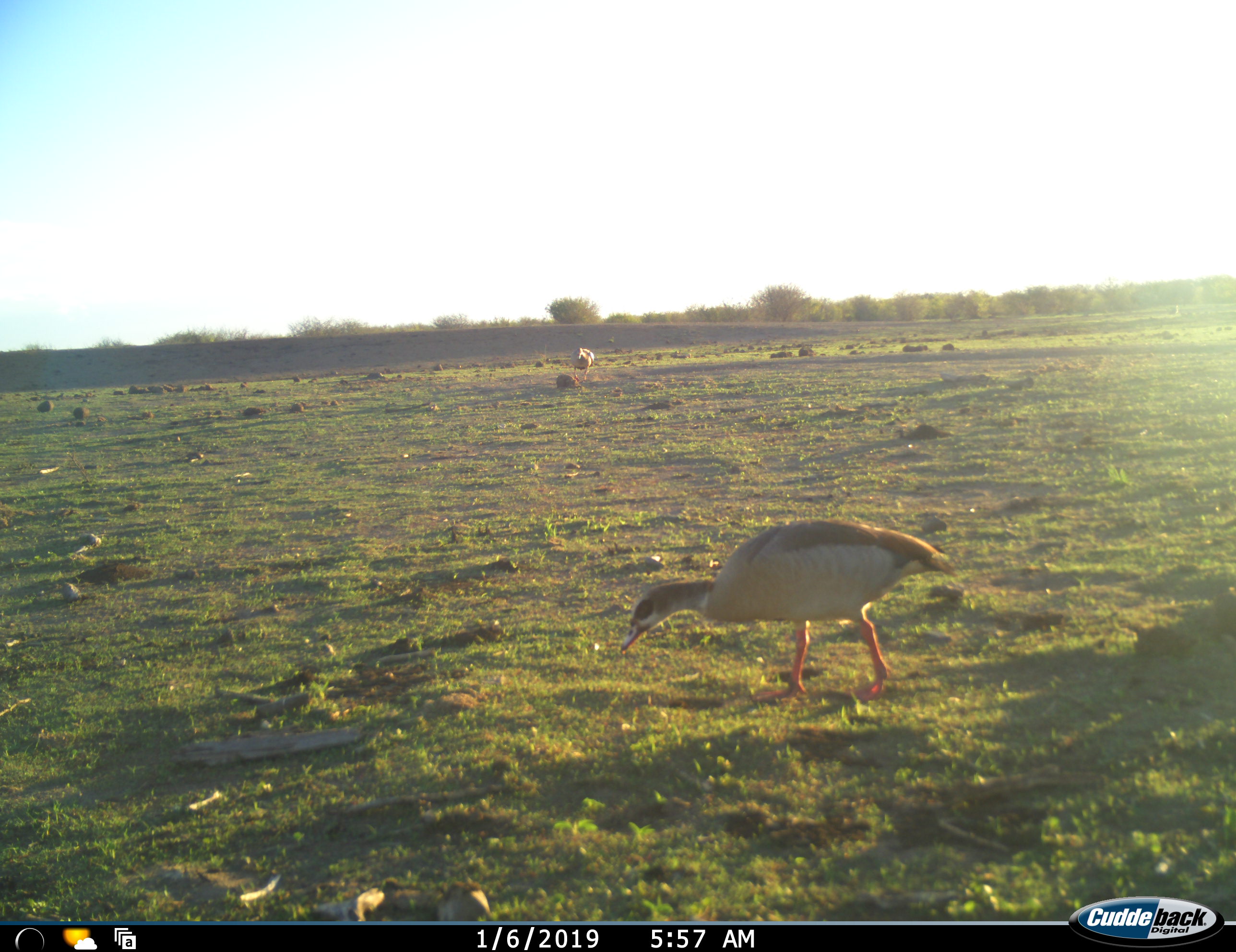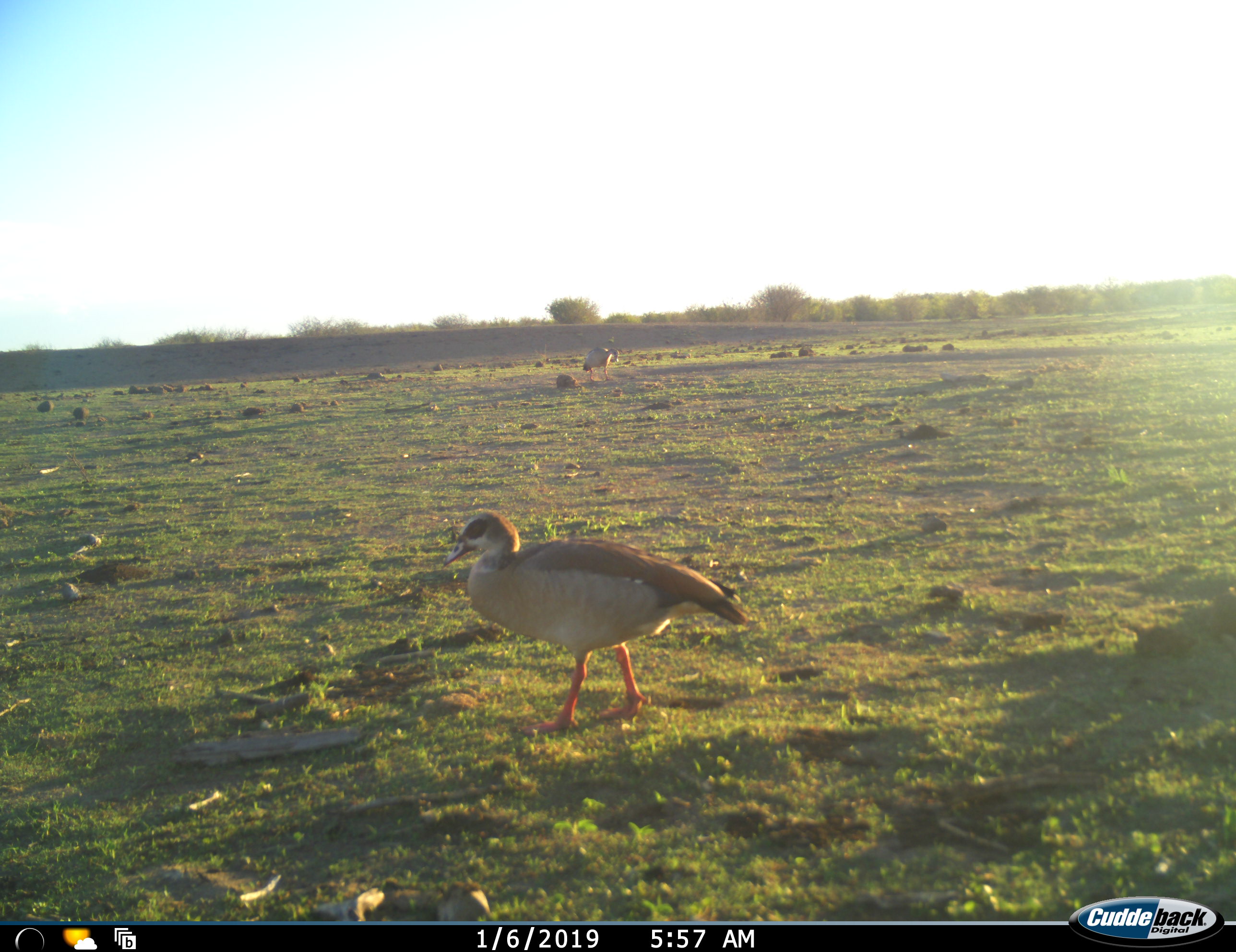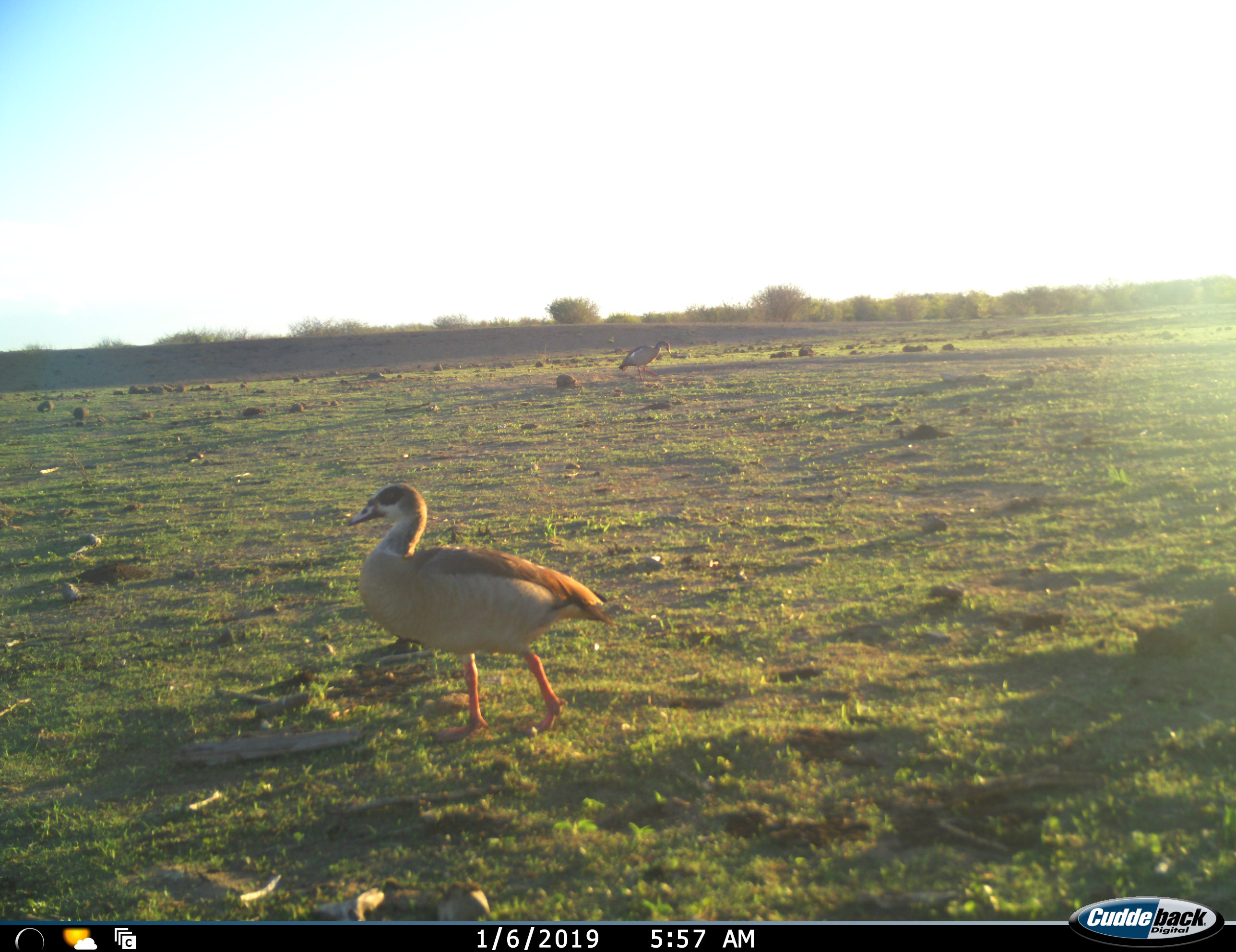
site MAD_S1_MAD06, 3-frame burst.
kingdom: Animalia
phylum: Chordata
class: Aves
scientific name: Aves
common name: bird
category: birdother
Birdother (bird) (Aves), count 2. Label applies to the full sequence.